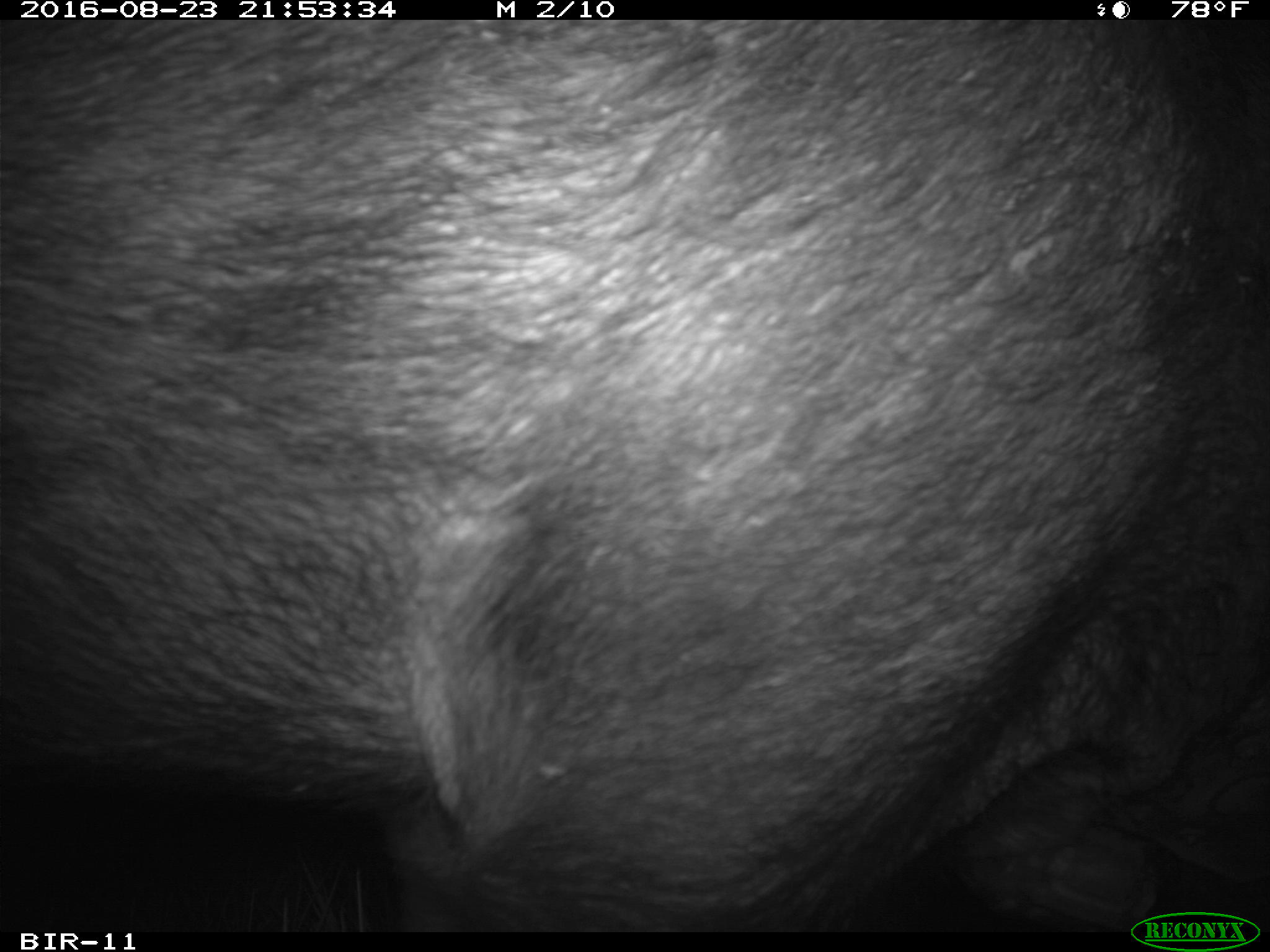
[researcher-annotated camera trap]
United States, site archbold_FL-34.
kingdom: Animalia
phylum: Chordata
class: Mammalia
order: Artiodactyla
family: Suidae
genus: Sus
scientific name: Sus scrofa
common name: wild boar